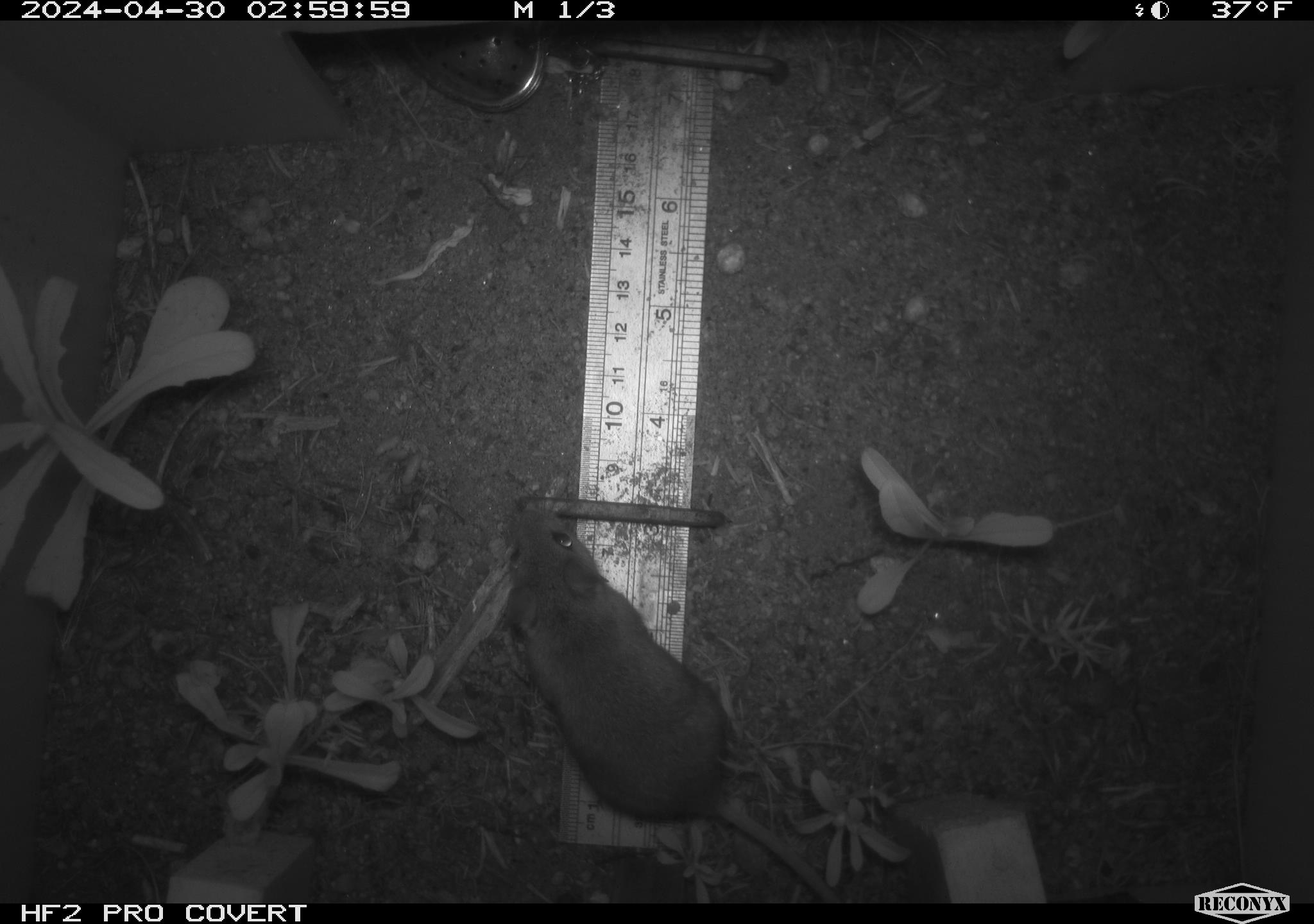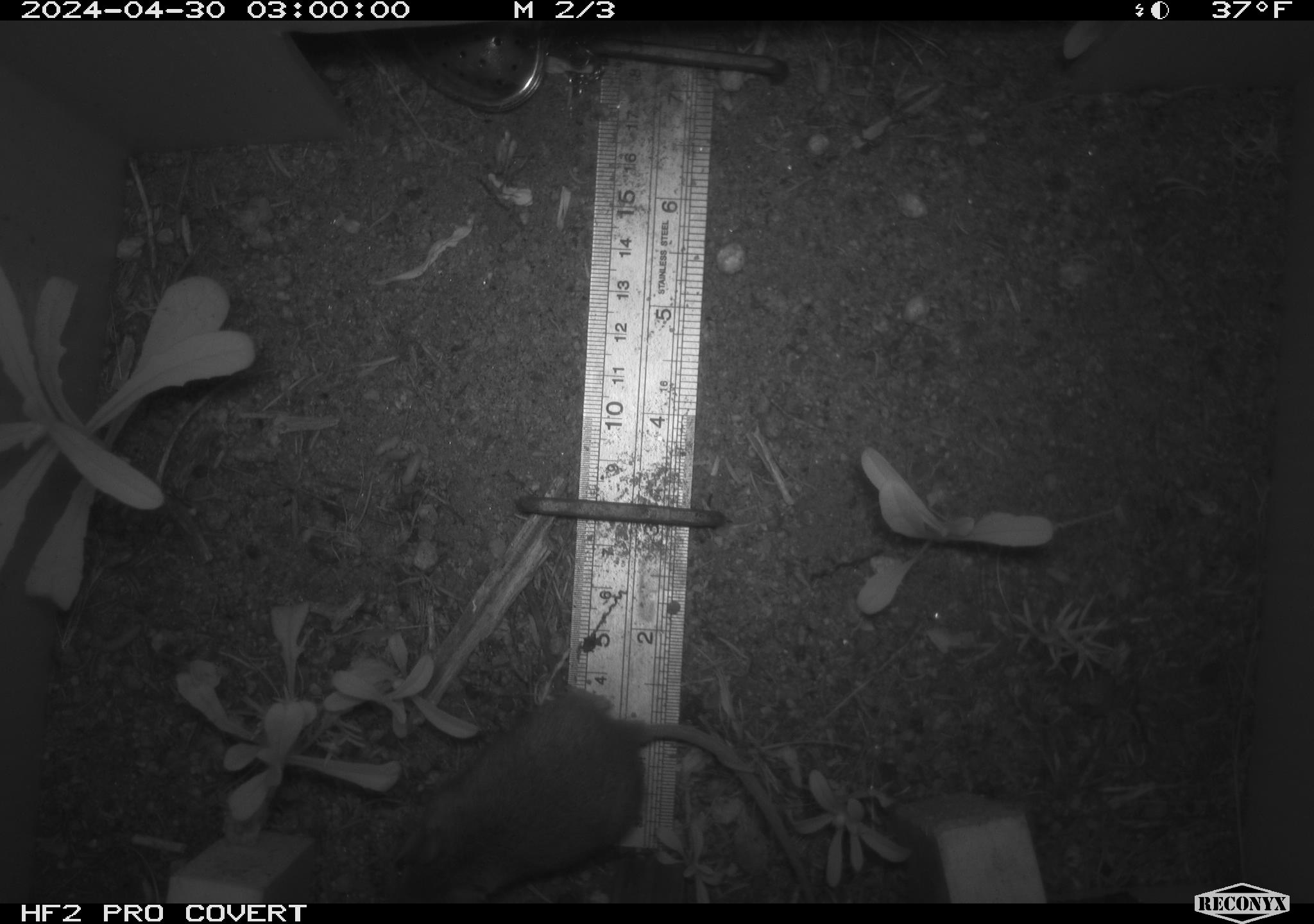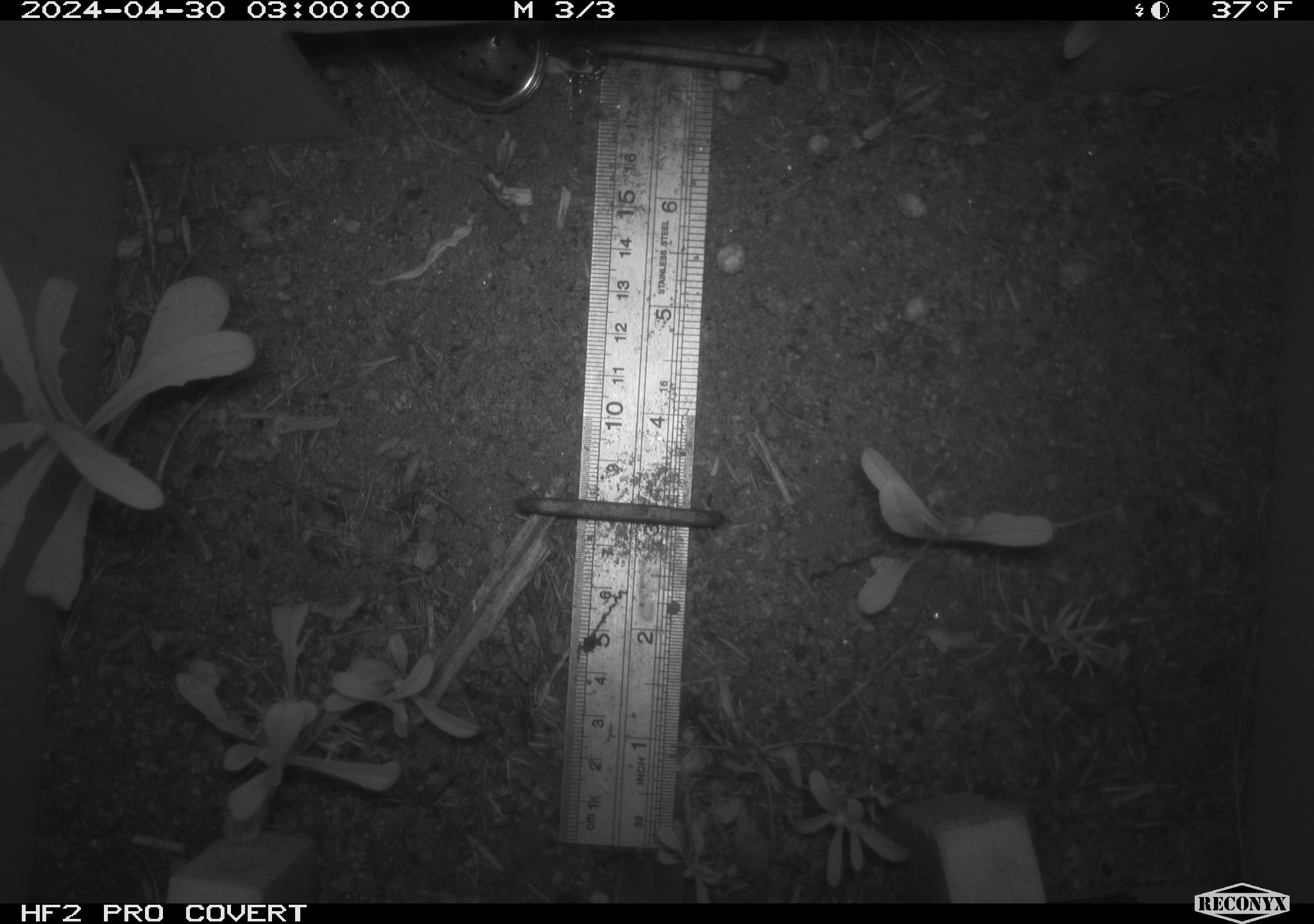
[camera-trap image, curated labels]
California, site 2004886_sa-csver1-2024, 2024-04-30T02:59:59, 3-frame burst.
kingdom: Animalia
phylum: Chordata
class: Mammalia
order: Rodentia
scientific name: Rodentia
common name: rodent